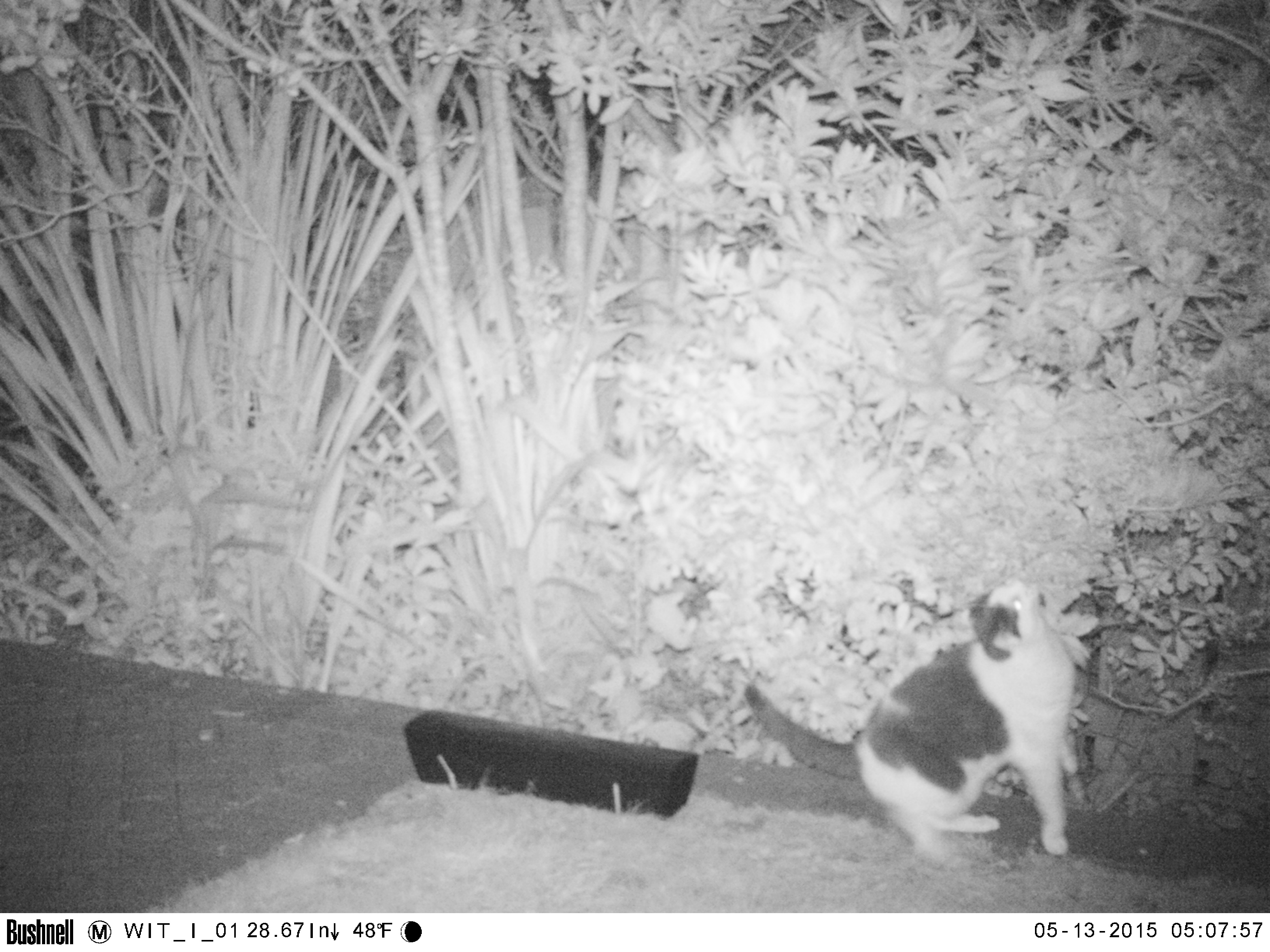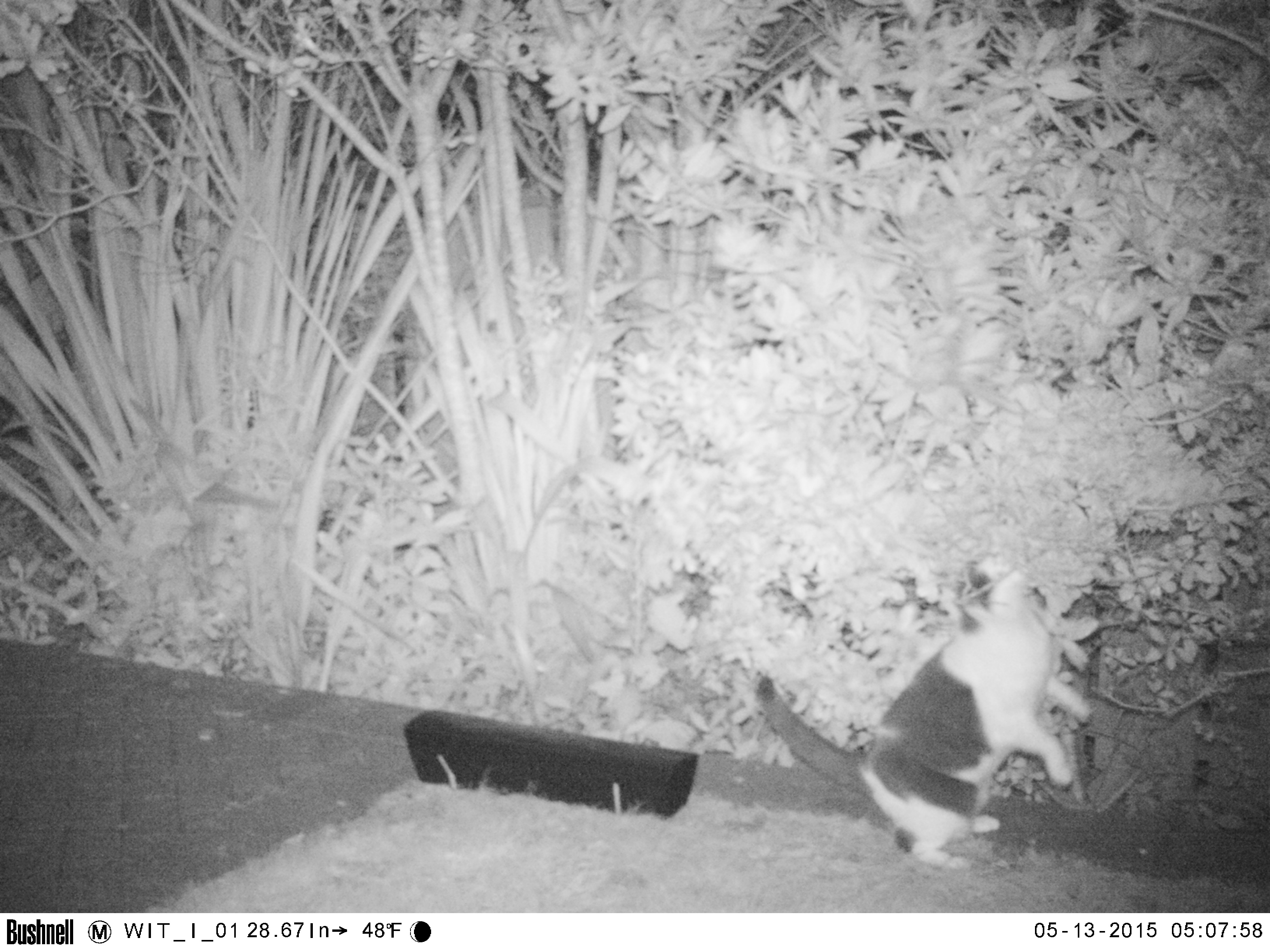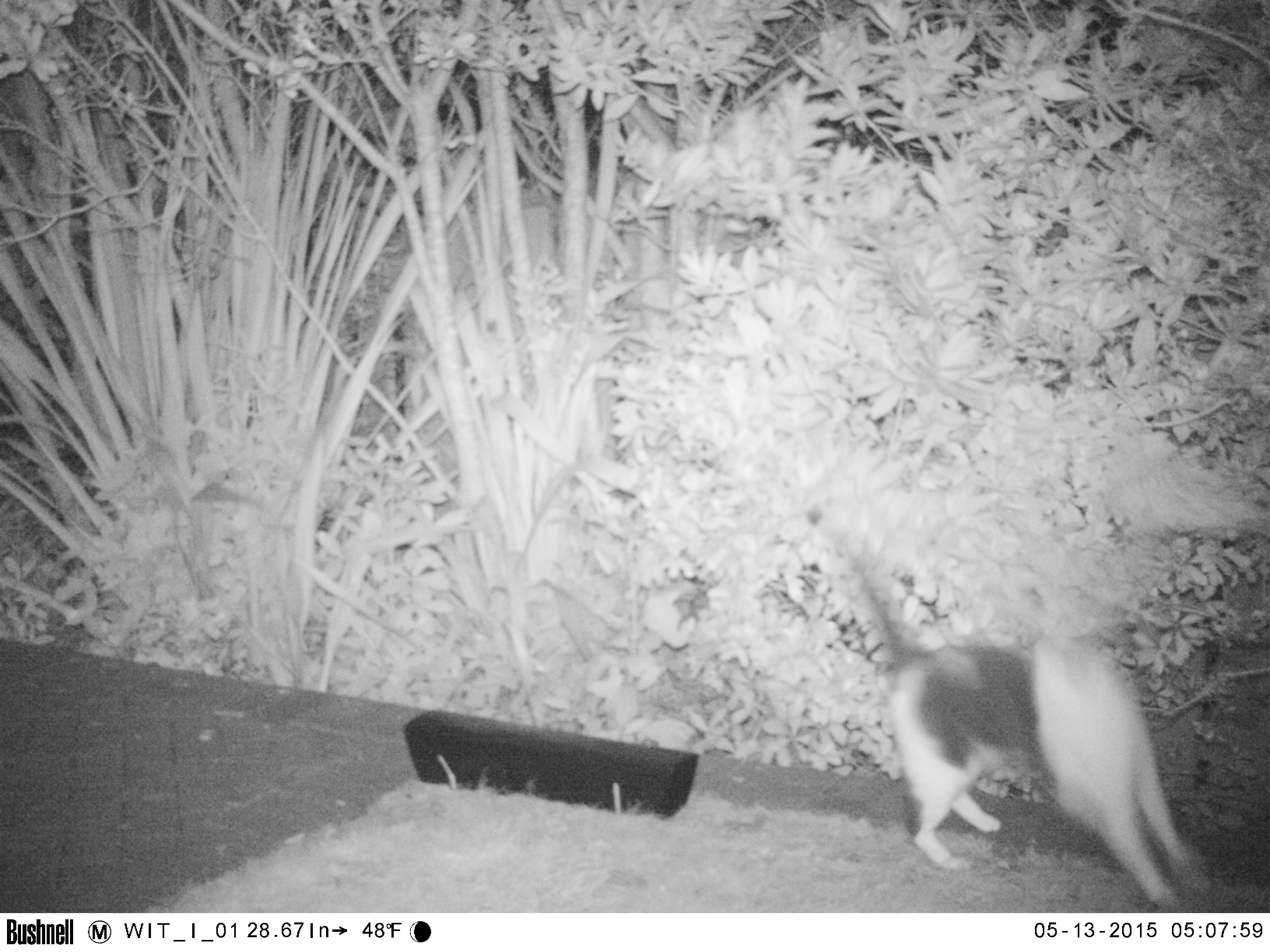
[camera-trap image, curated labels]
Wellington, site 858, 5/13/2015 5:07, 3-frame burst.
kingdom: Animalia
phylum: Chordata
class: Mammalia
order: Carnivora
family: Felidae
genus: Felis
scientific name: Felis catus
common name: cat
Cat (Felis catus).